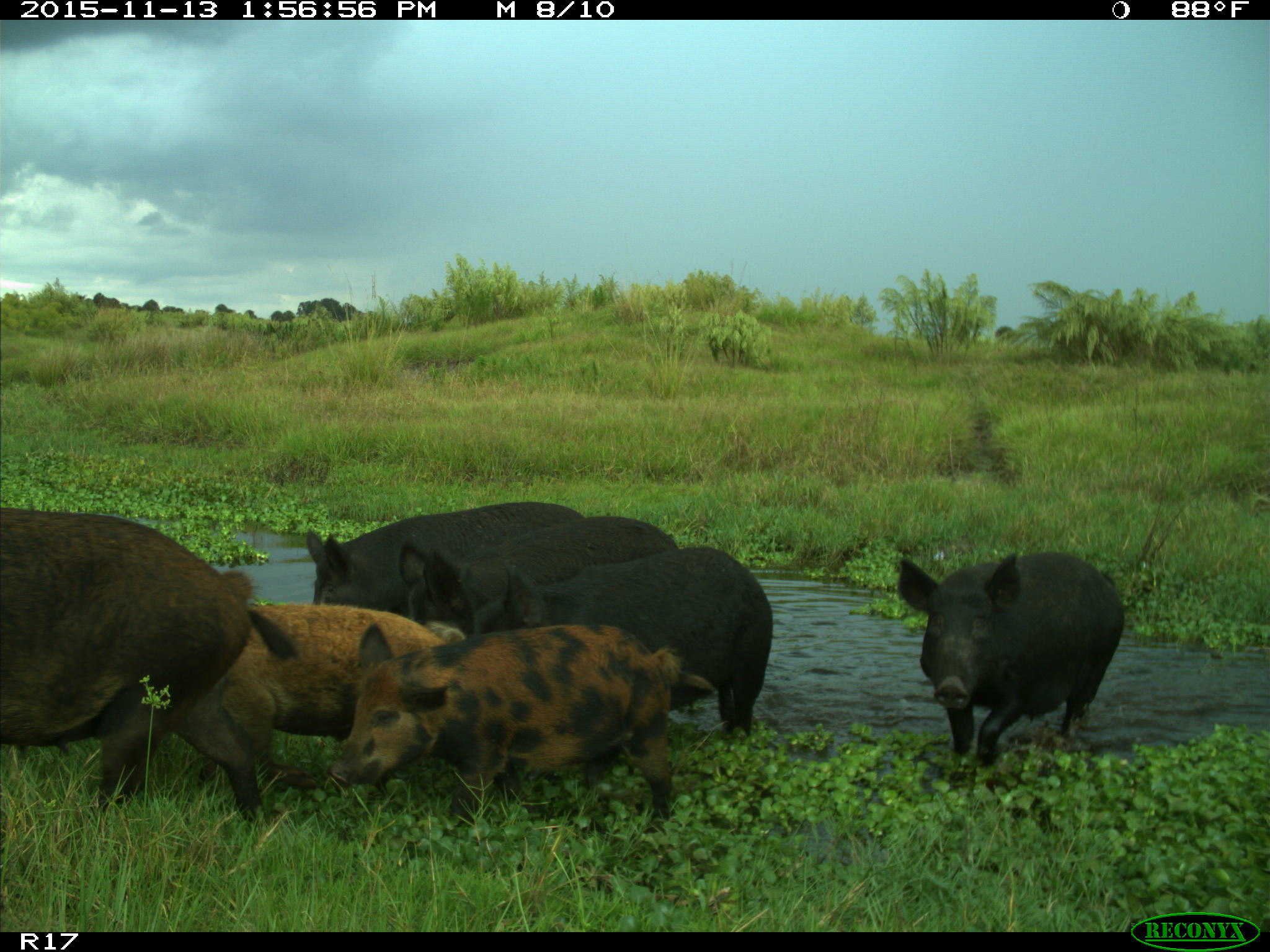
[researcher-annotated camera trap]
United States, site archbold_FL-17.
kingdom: Animalia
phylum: Chordata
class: Mammalia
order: Artiodactyla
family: Suidae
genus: Sus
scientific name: Sus scrofa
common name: wild boar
Sus scrofa (wild boar).